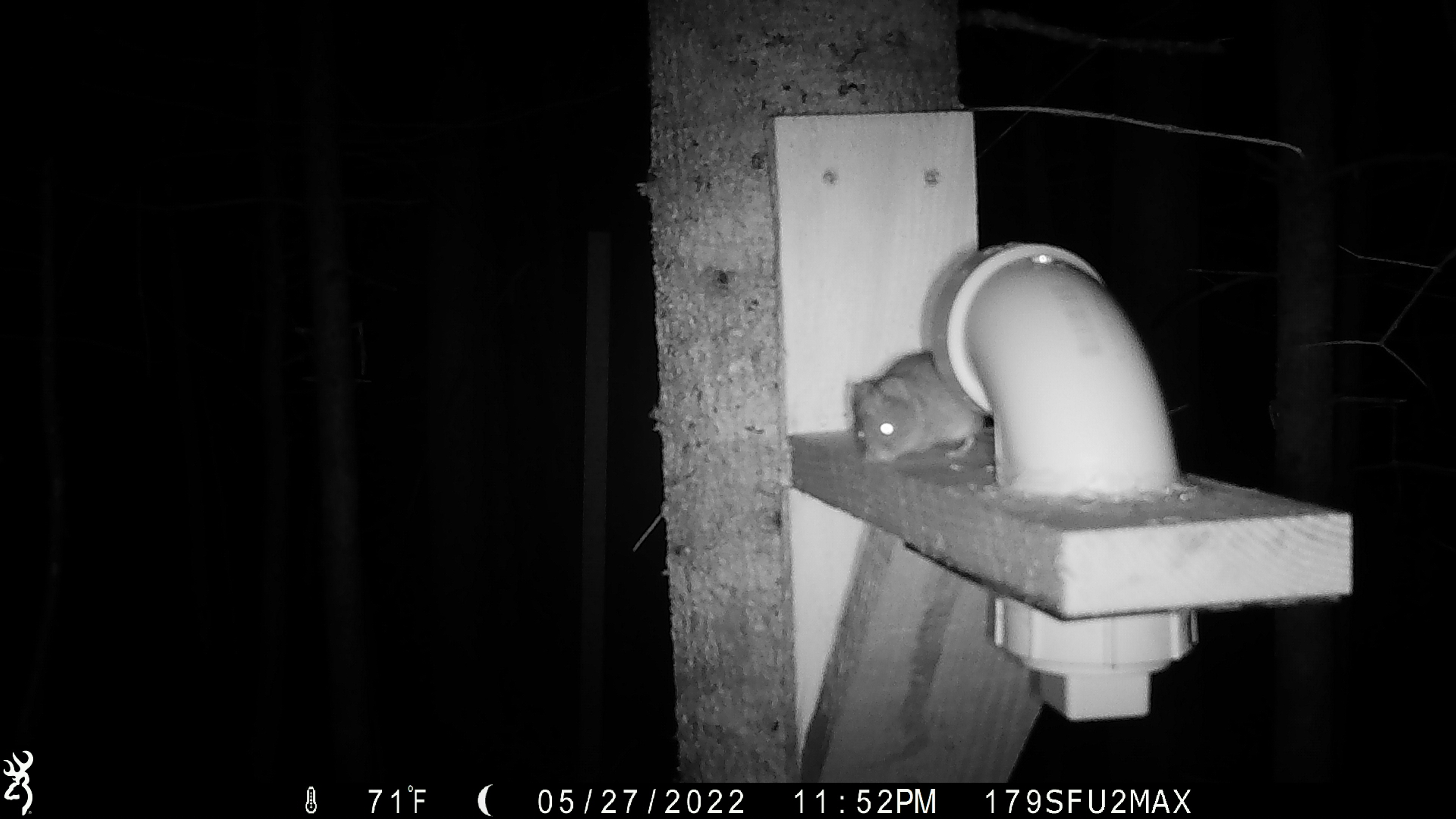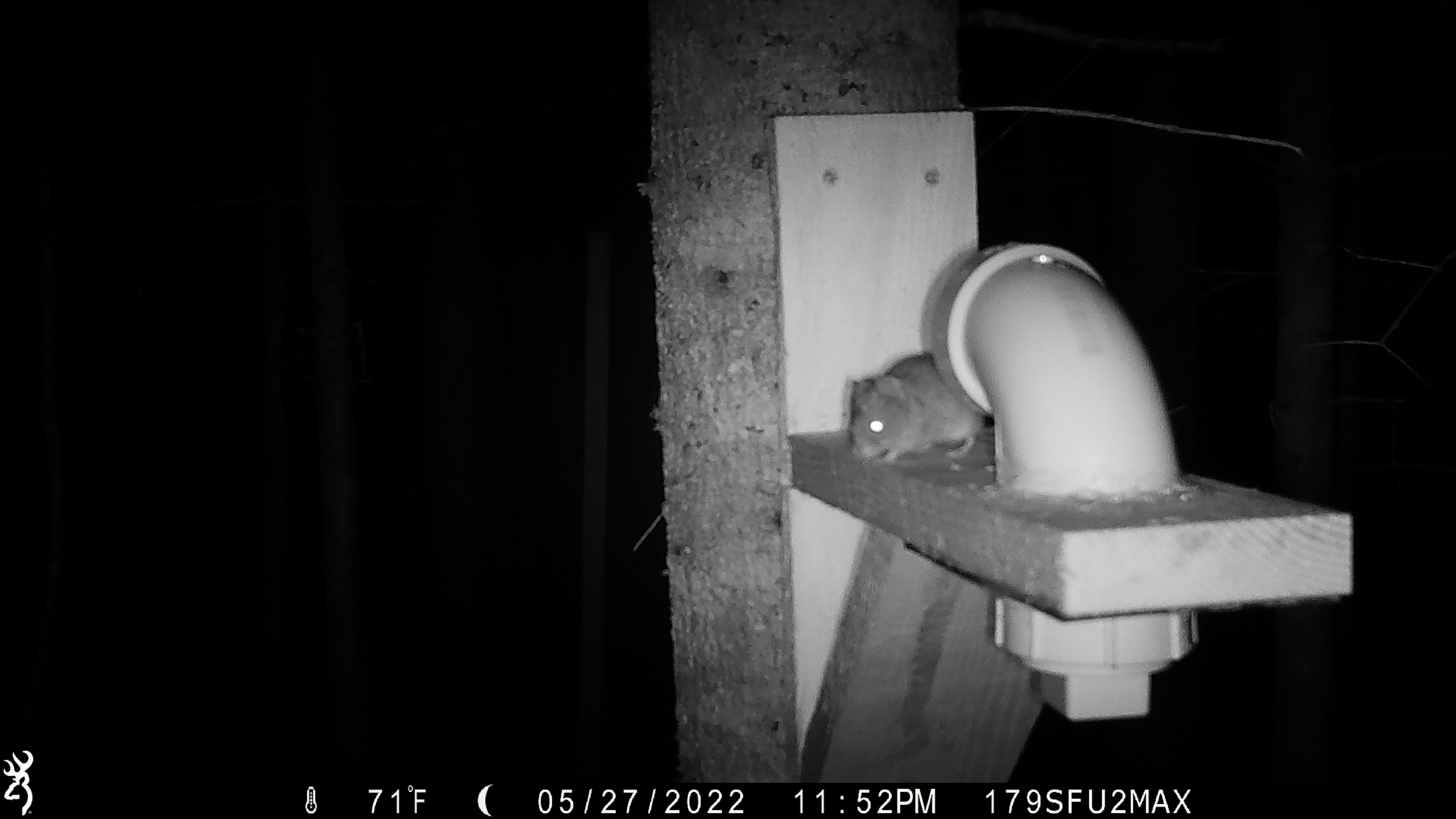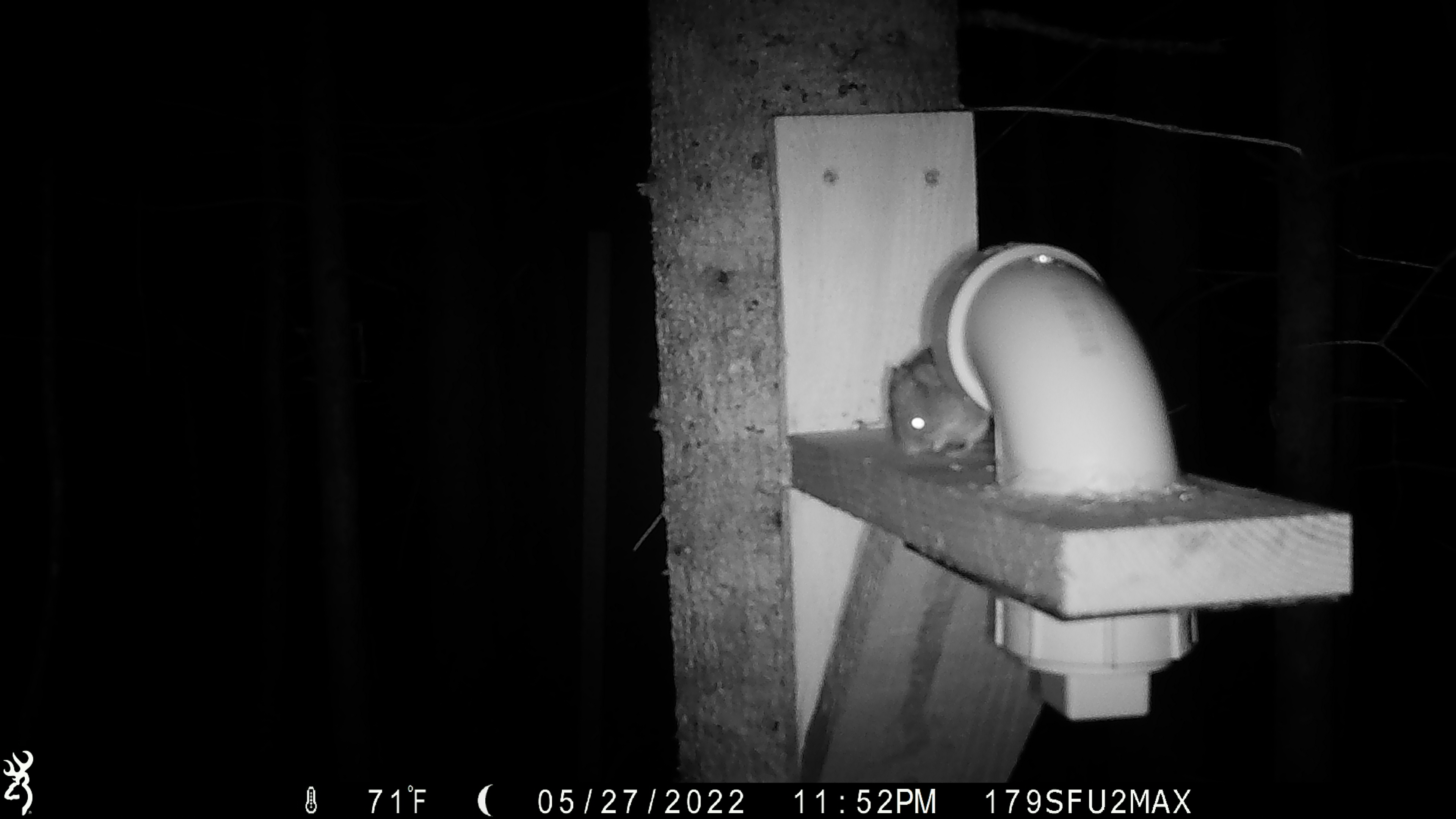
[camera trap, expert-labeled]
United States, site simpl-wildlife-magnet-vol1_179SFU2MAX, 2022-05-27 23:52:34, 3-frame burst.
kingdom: Animalia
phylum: Chordata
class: Mammalia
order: Rodentia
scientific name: Rodentia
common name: mouse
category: mouse sp.